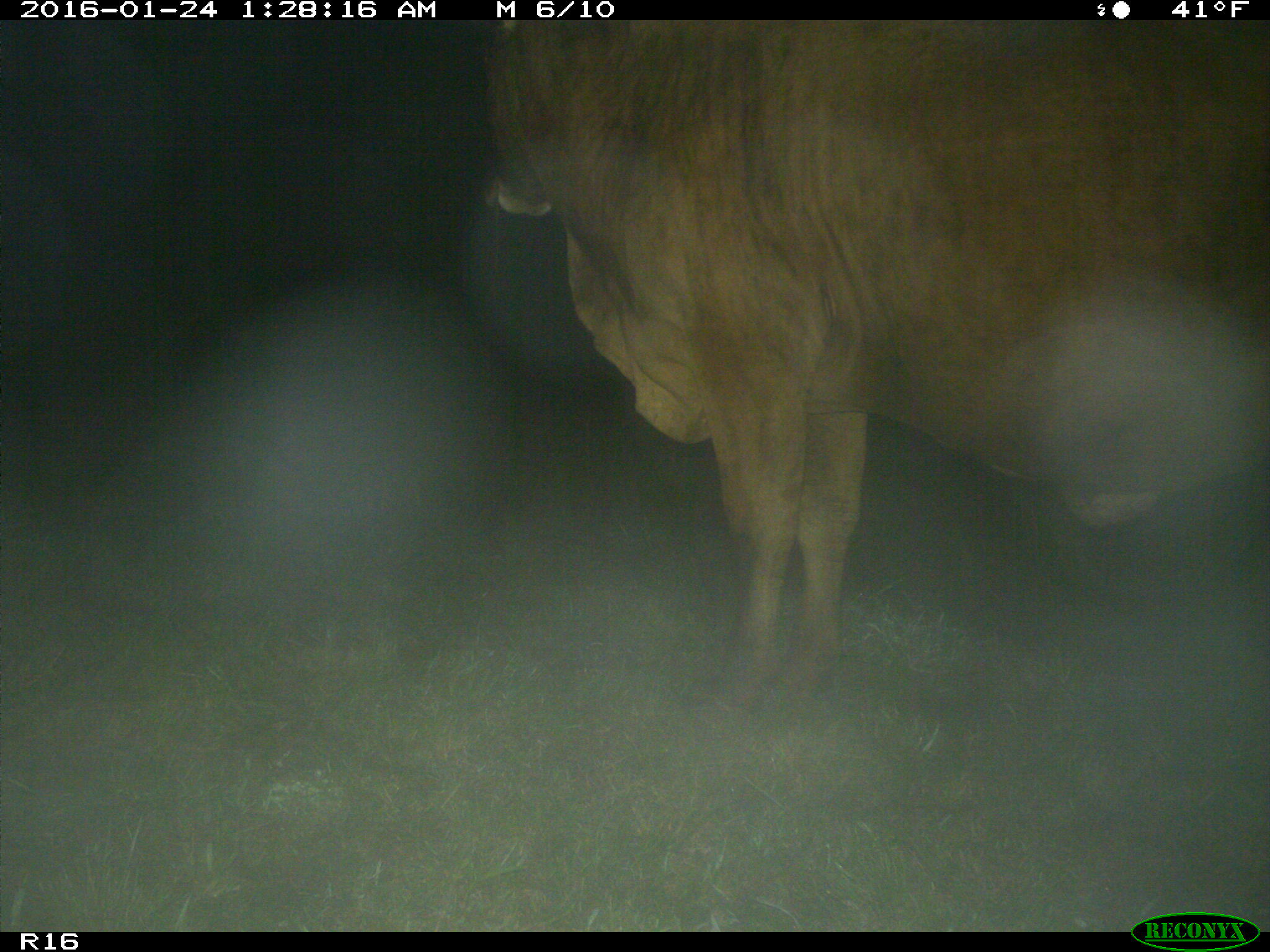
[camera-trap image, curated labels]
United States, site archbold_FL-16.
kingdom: Animalia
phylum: Chordata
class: Mammalia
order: Artiodactyla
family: Bovidae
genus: Bos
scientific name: Bos taurus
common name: domestic cow